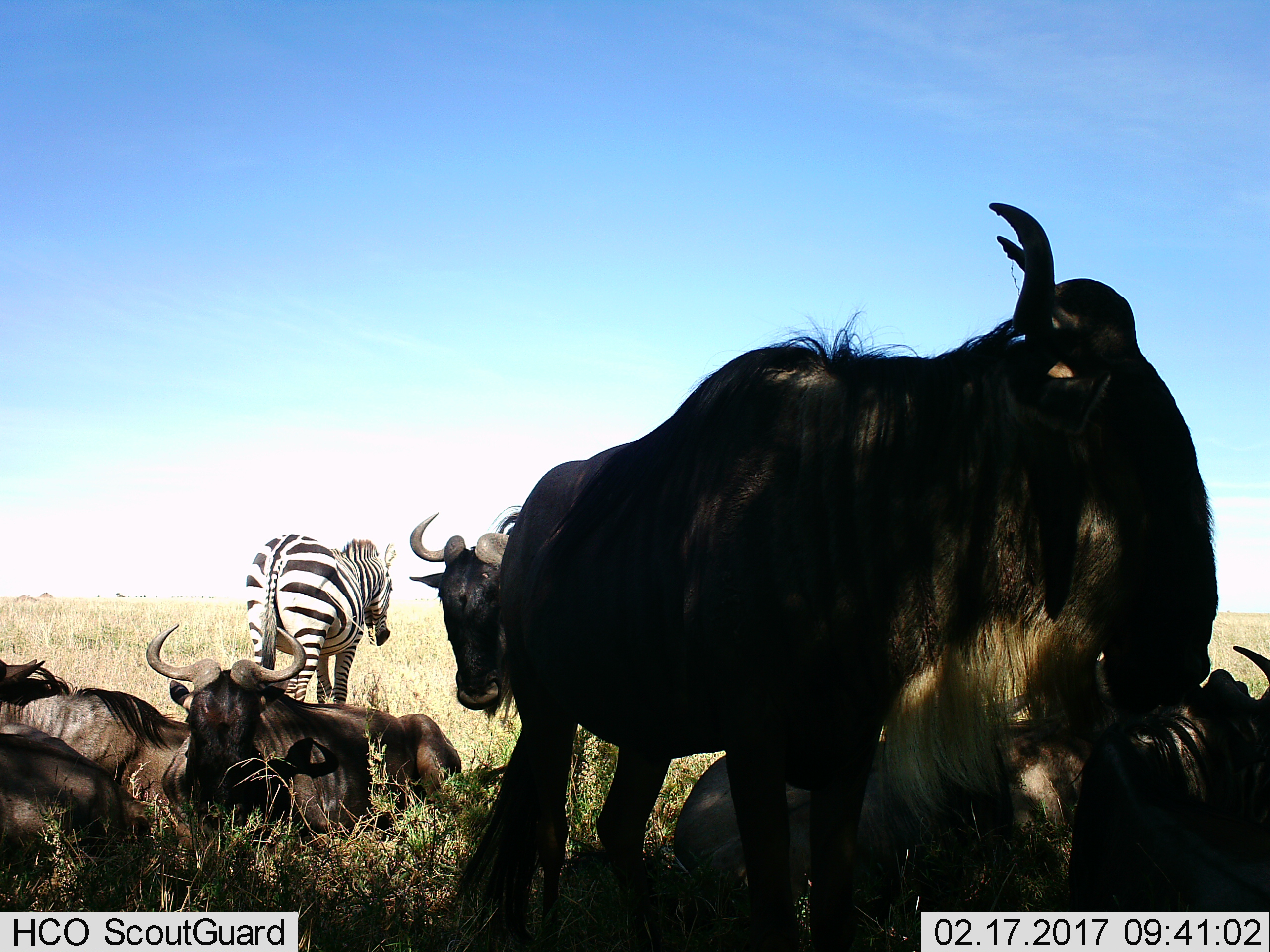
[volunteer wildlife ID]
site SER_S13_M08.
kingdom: Animalia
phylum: Chordata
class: Mammalia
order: Artiodactyla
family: Bovidae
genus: Connochaetes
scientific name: Connochaetes taurinus taurinus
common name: blue wildebeest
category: wildebeestblue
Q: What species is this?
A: Wildebeestblue (blue wildebeest) (Connochaetes taurinus taurinus).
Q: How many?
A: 7.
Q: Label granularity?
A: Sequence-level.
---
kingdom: Animalia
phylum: Chordata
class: Mammalia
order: Perissodactyla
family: Equidae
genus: Equus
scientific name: Equus quagga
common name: plains zebra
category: zebraplains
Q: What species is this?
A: Zebraplains (plains zebra) (Equus quagga).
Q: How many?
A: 1.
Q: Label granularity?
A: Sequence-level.